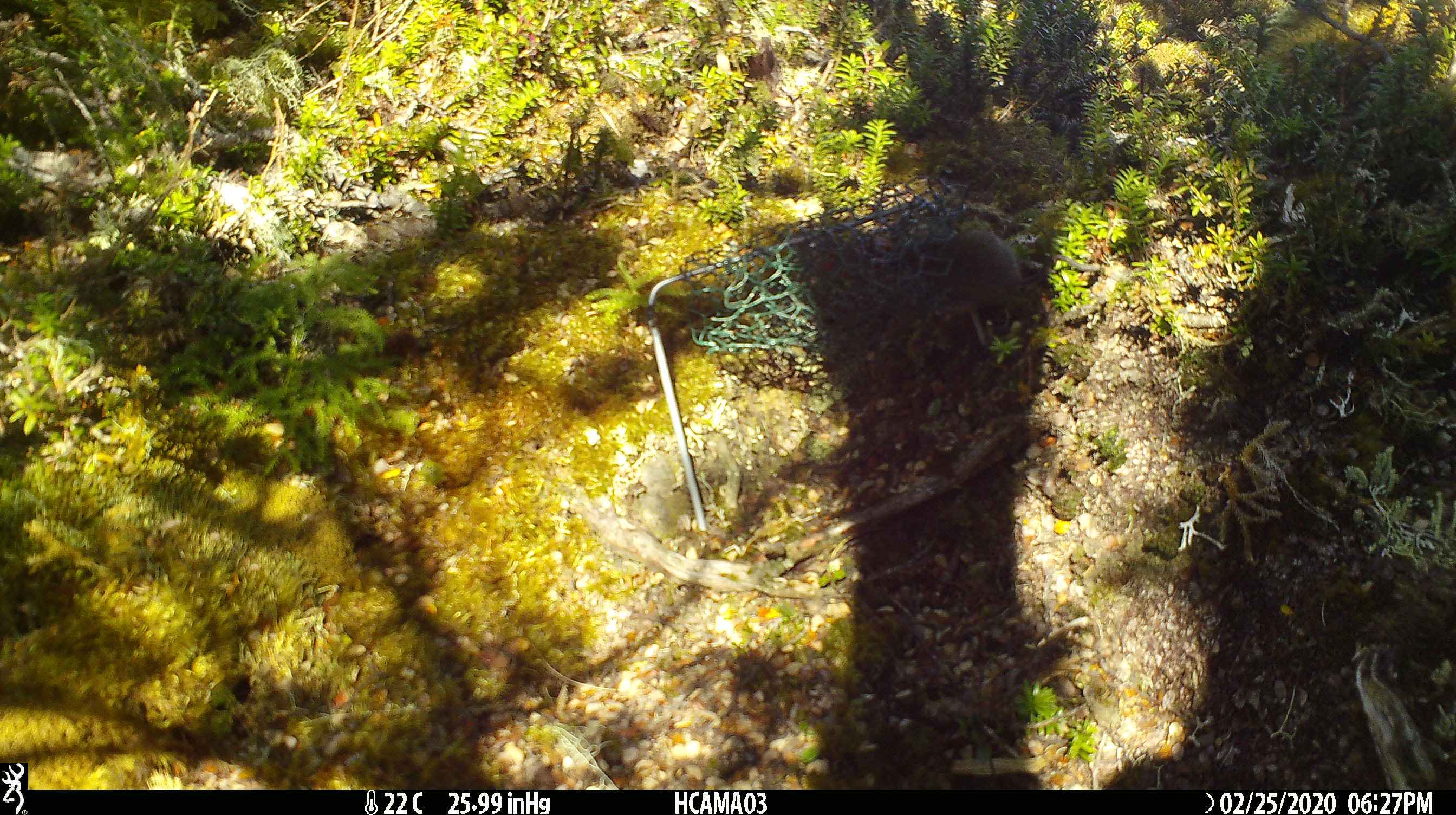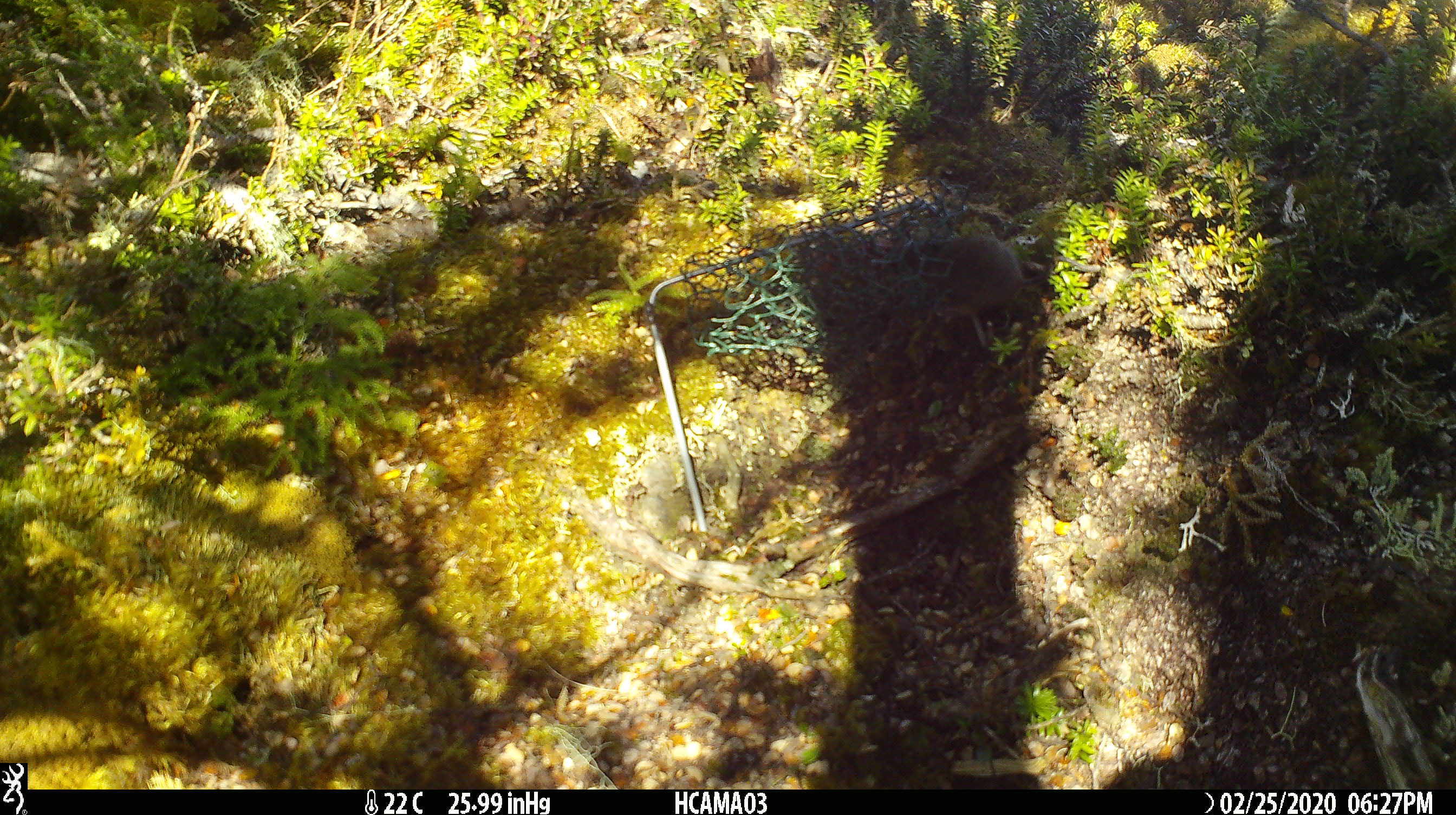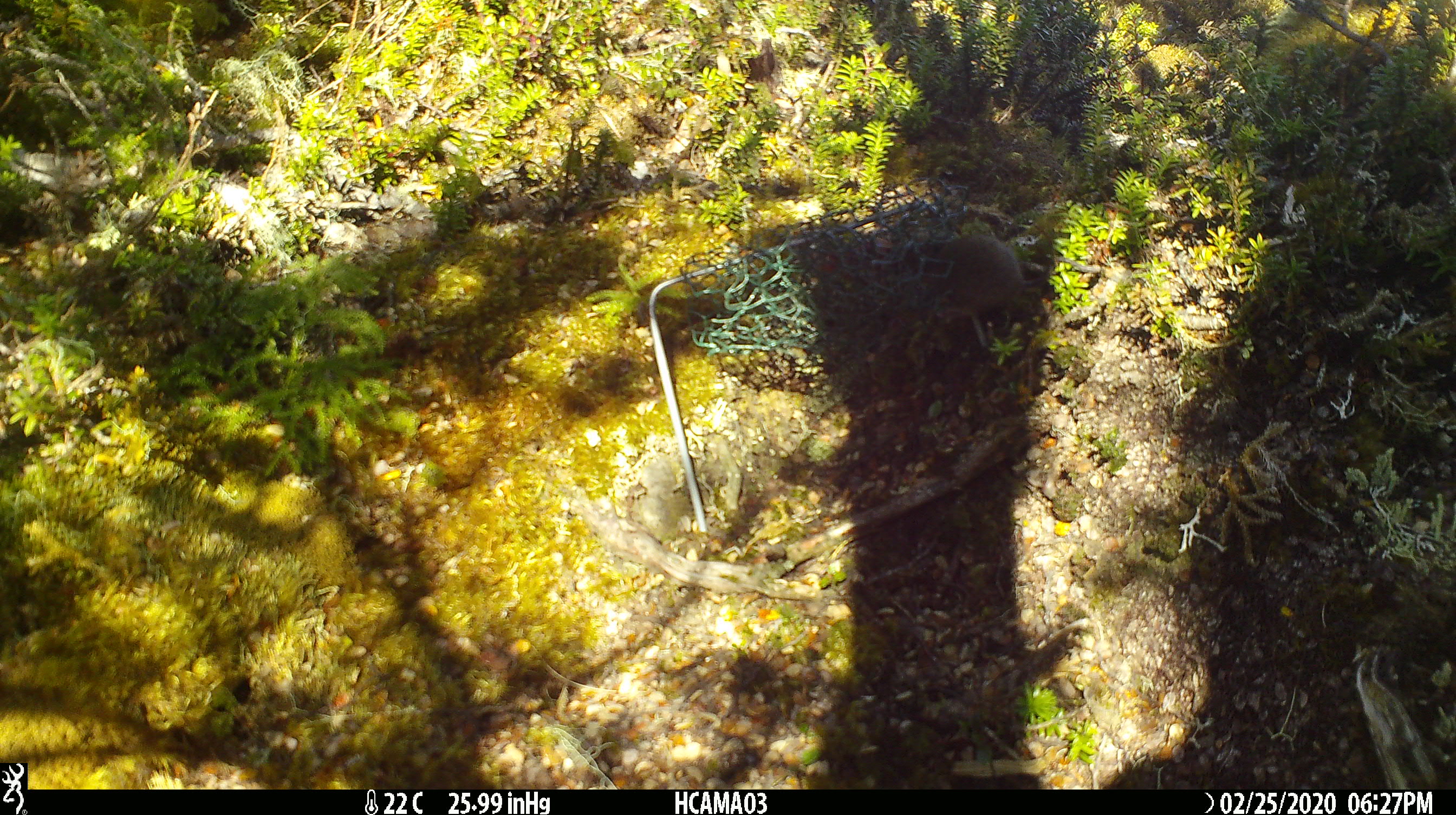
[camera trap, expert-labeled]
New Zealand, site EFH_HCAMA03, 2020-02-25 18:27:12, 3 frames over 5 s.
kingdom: Animalia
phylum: Chordata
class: Mammalia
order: Rodentia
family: Muridae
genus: Mus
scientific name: Mus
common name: mouse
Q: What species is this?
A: Mouse (Mus).